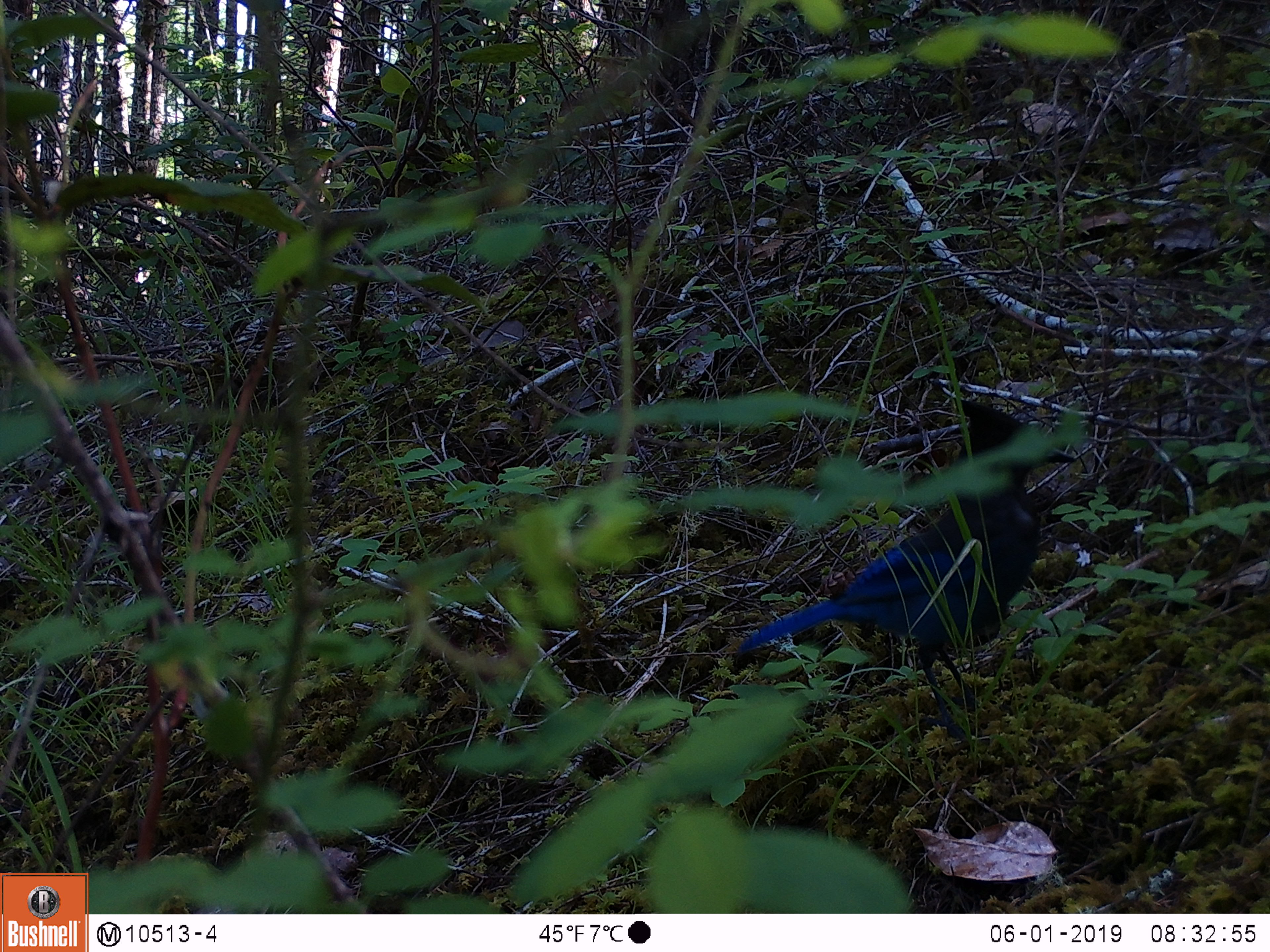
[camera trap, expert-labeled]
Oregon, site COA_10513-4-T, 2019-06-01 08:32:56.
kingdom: Animalia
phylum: Chordata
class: Aves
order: Passeriformes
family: Corvidae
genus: Cyanocitta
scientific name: Cyanocitta stelleri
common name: steller's jay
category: stellers jay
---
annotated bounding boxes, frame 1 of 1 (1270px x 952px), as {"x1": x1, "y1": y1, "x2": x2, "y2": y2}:
stellers jay: {"x1": 731, "y1": 403, "x2": 1073, "y2": 737}